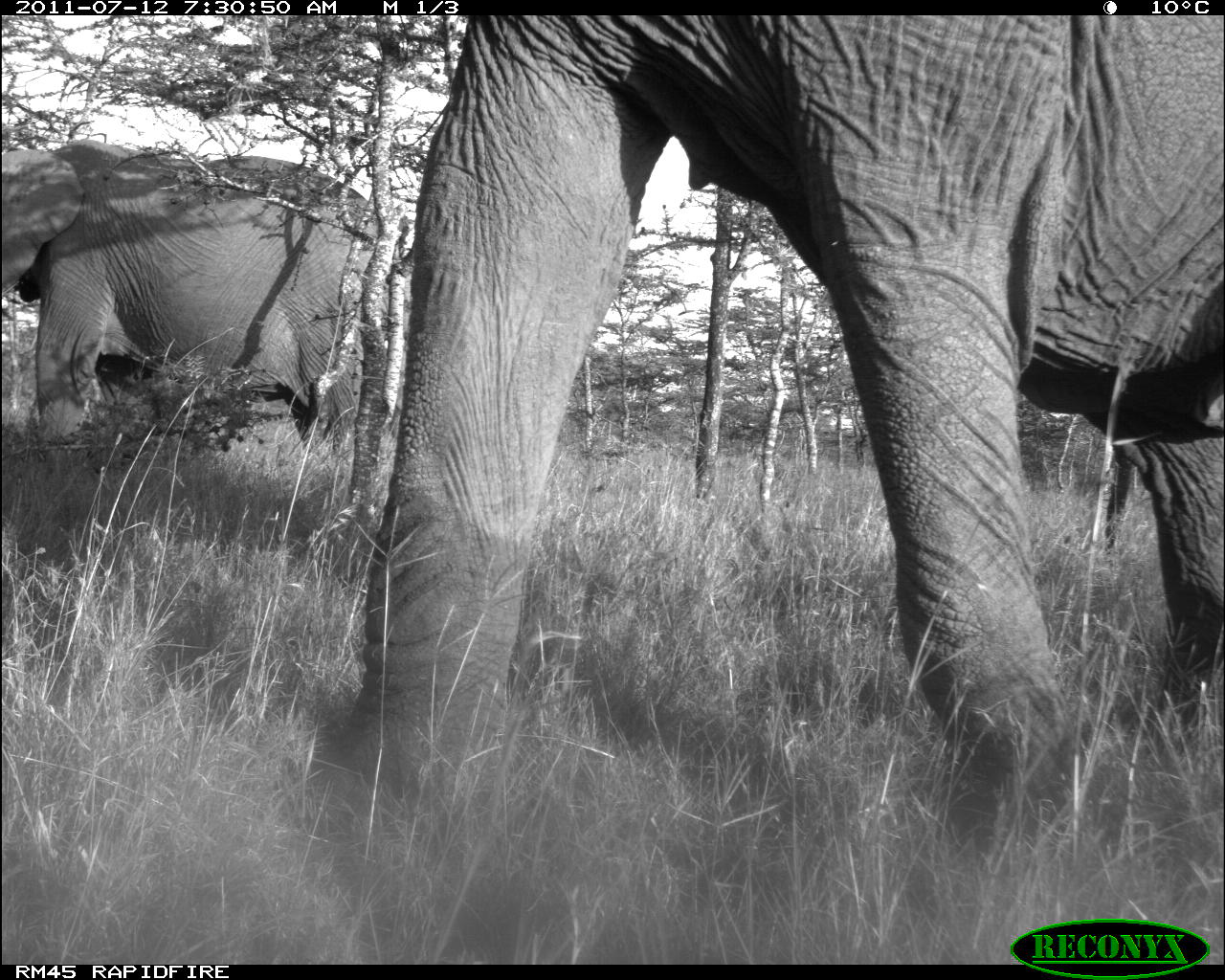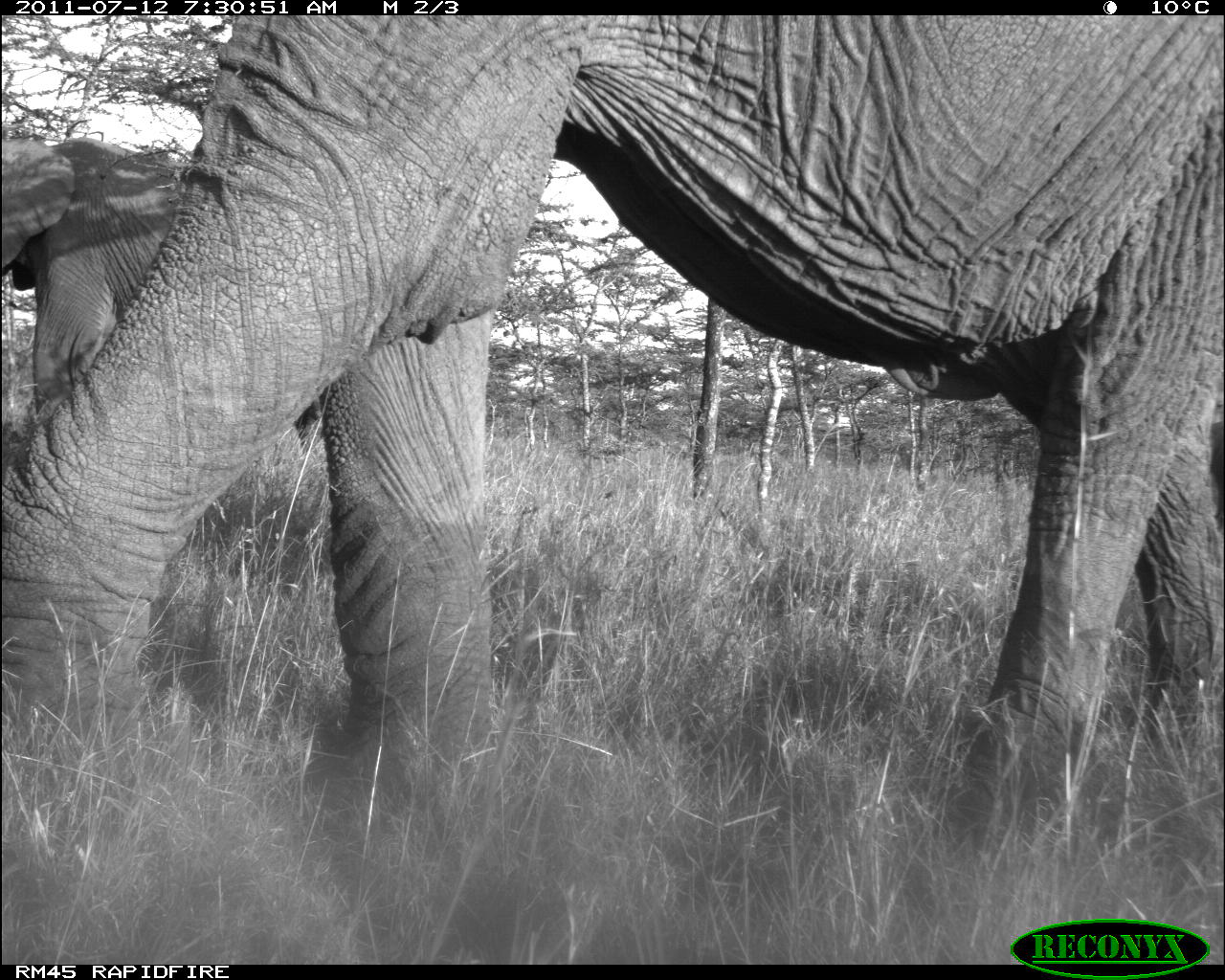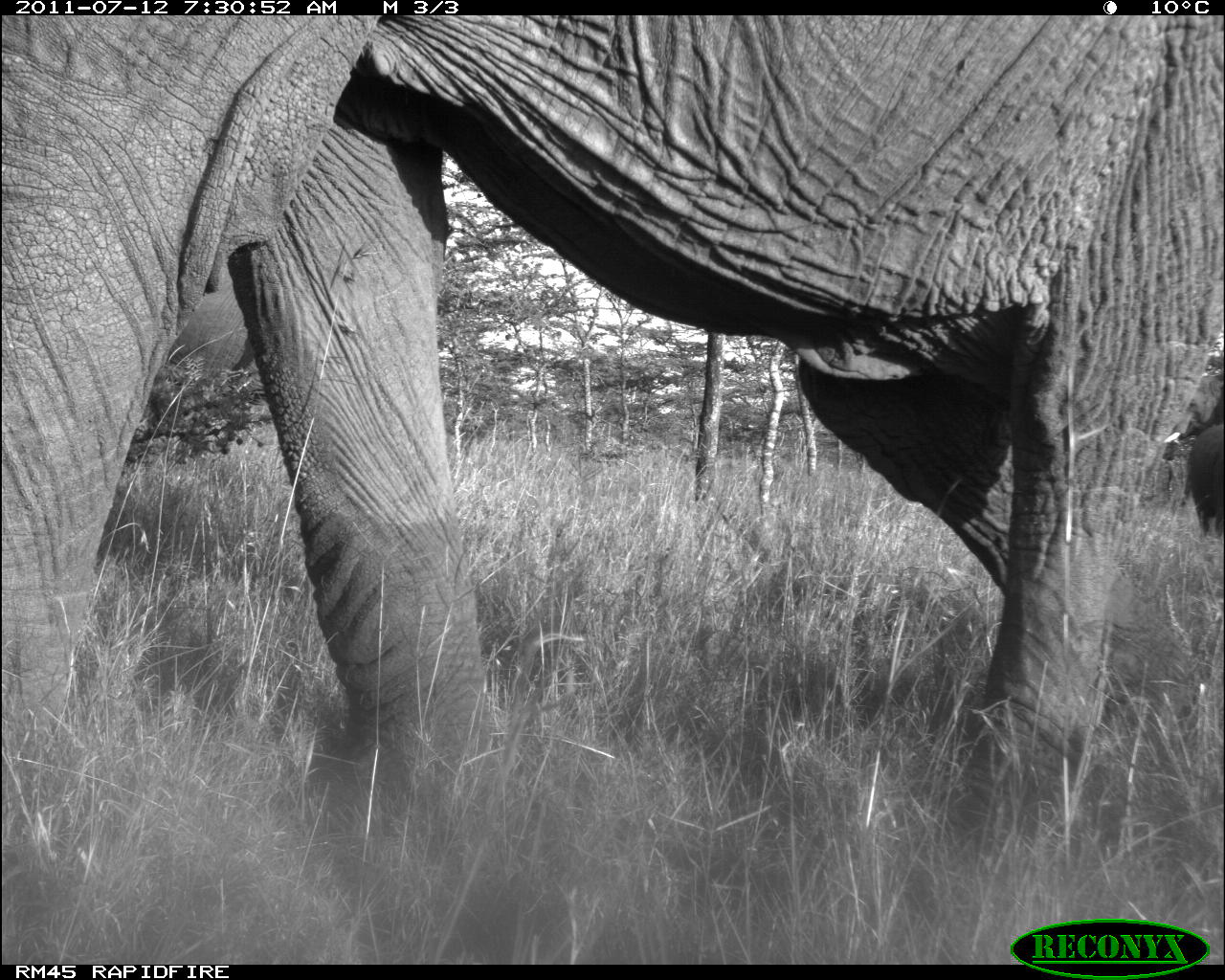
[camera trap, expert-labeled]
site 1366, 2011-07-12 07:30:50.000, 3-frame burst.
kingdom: Animalia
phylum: Chordata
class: Mammalia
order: Proboscidea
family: Elephantidae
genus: Loxodonta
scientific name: Loxodonta africana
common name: african bush elephant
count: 2